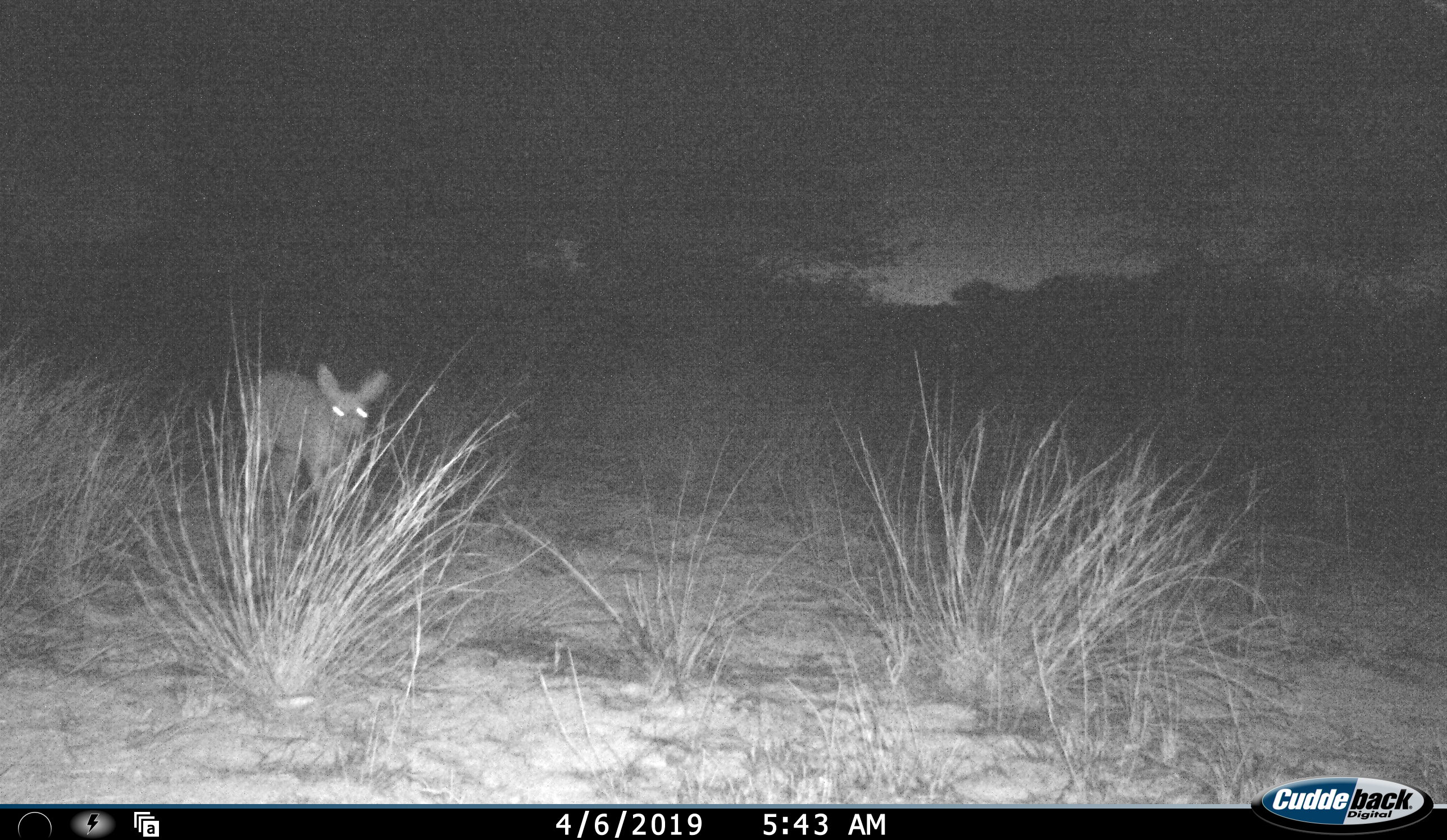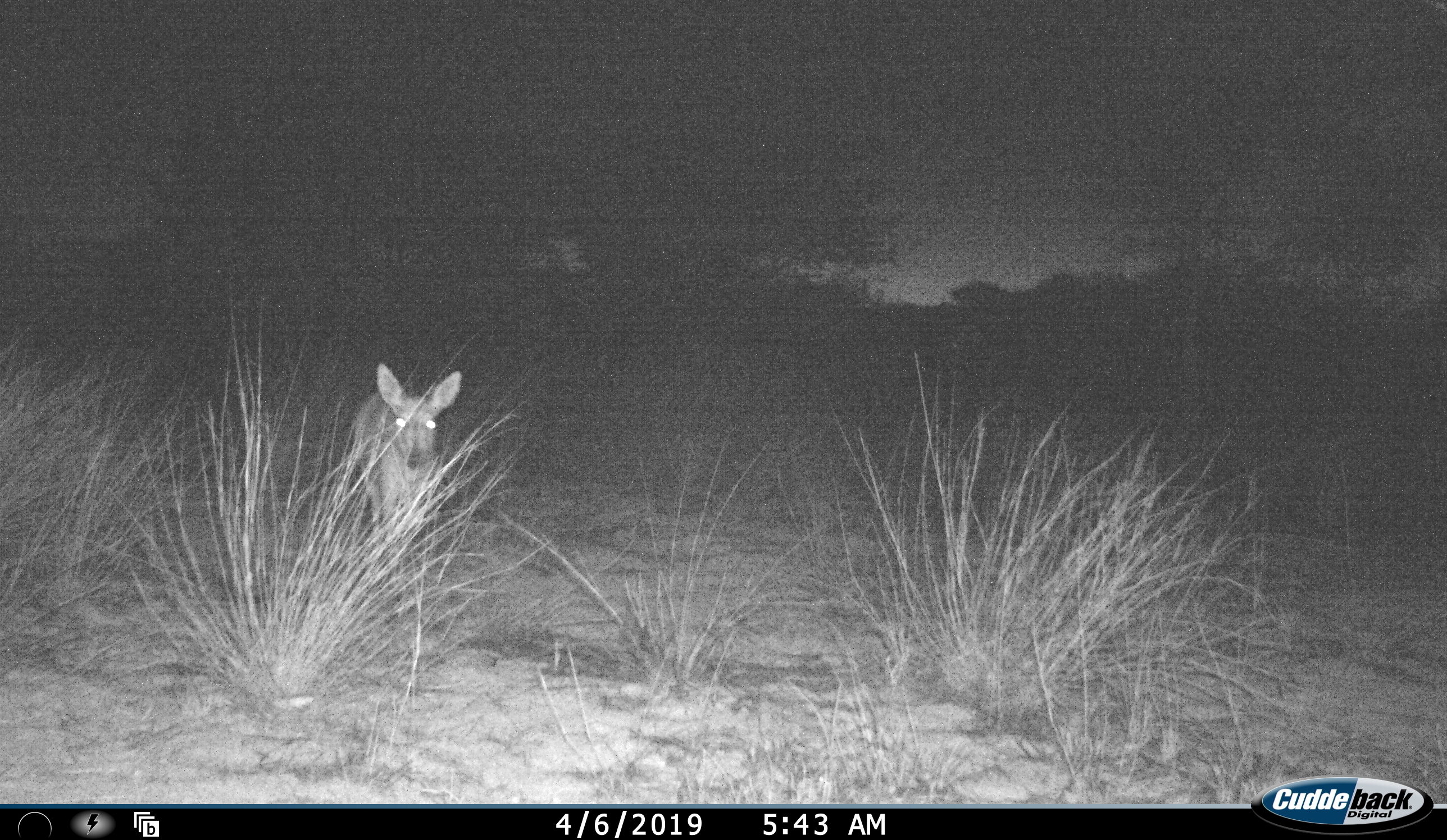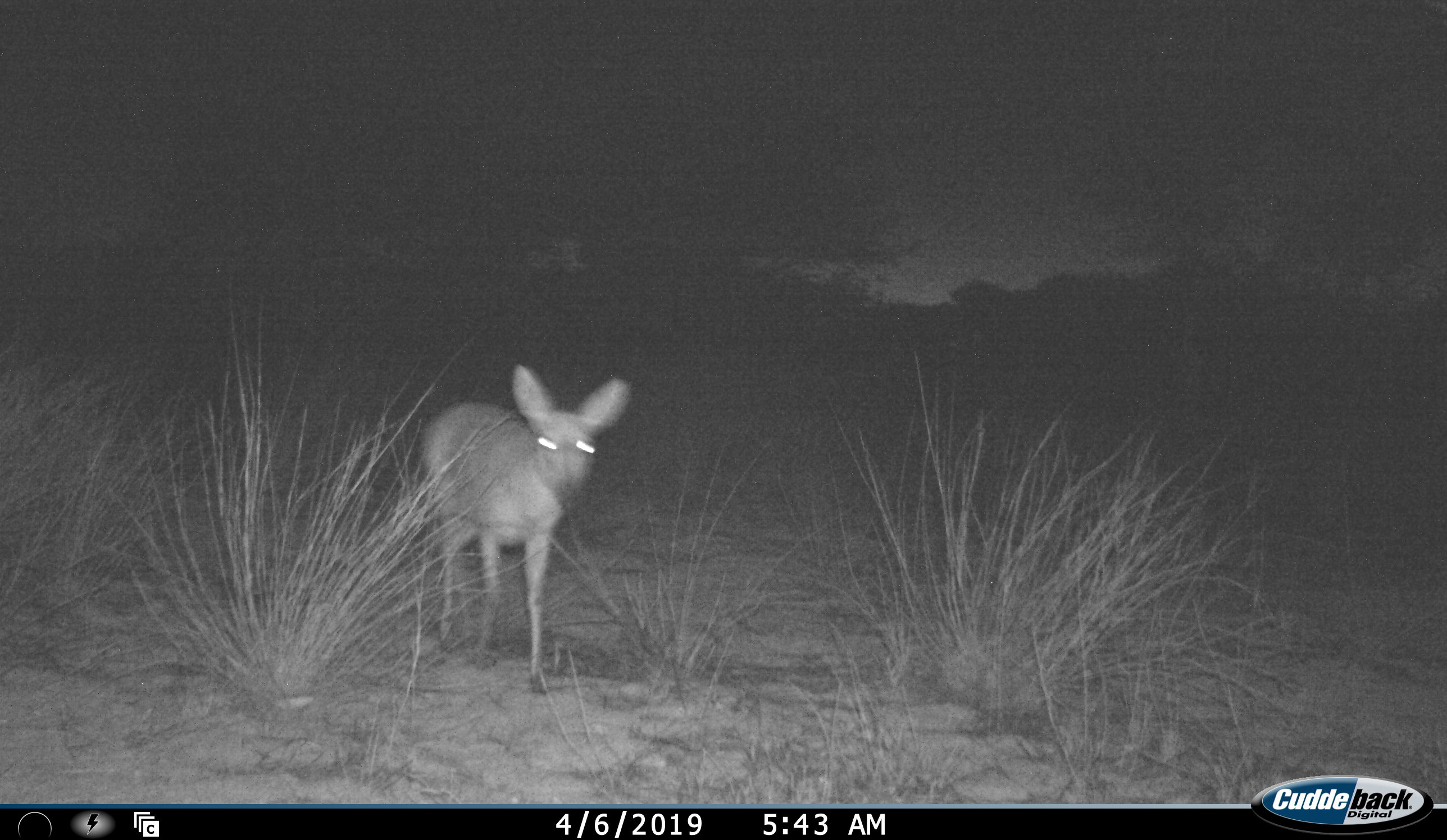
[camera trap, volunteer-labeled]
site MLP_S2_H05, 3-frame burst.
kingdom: Animalia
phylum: Chordata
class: Mammalia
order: Artiodactyla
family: Bovidae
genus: Sylvicapra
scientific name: Sylvicapra grimmia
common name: common duiker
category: duikercommongrey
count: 1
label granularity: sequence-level